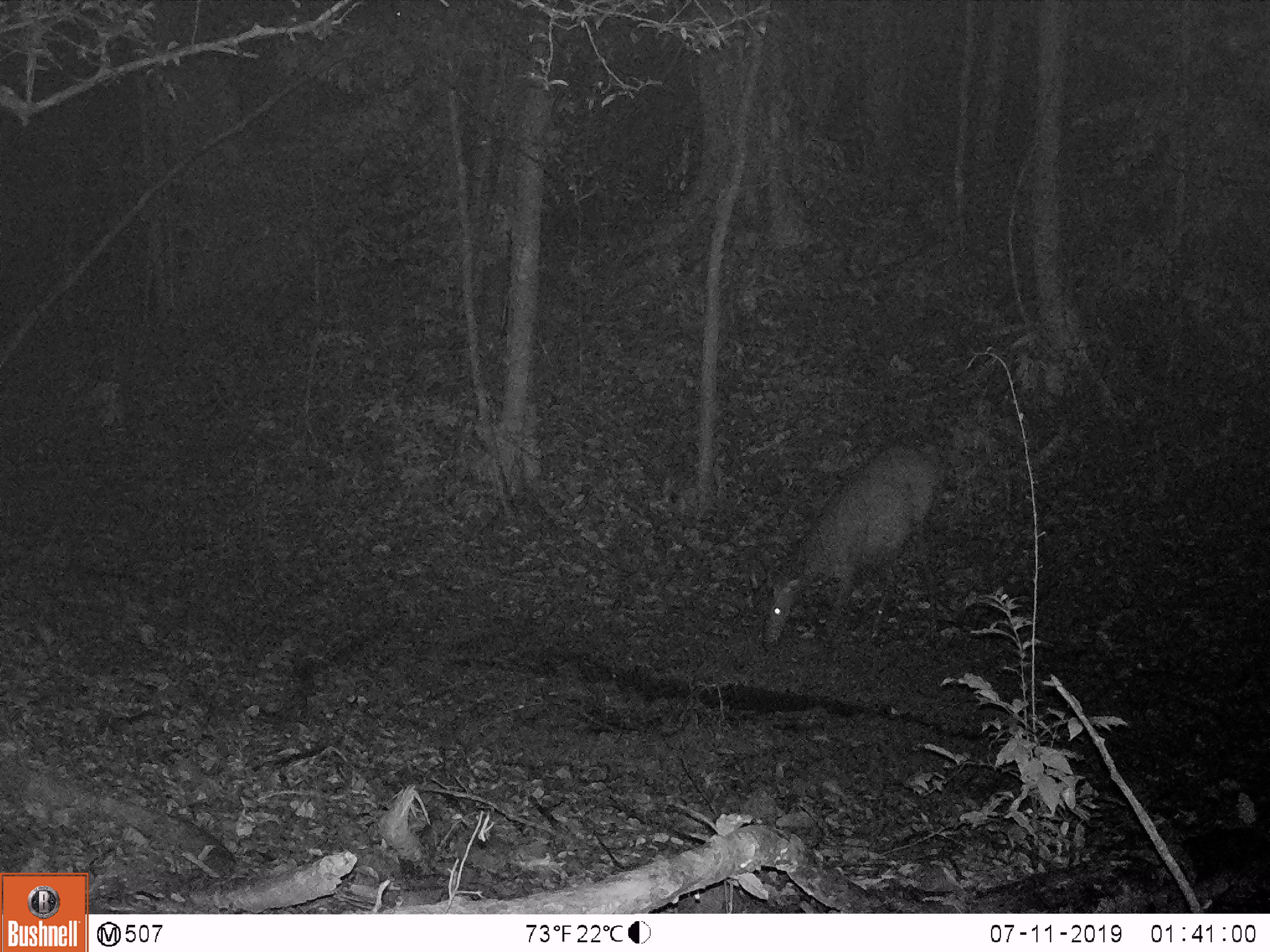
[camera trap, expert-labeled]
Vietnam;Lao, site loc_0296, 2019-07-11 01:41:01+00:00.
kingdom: Animalia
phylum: Chordata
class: Mammalia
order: Artiodactyla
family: Cervidae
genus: Rusa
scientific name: Rusa unicolor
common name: sambar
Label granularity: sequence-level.